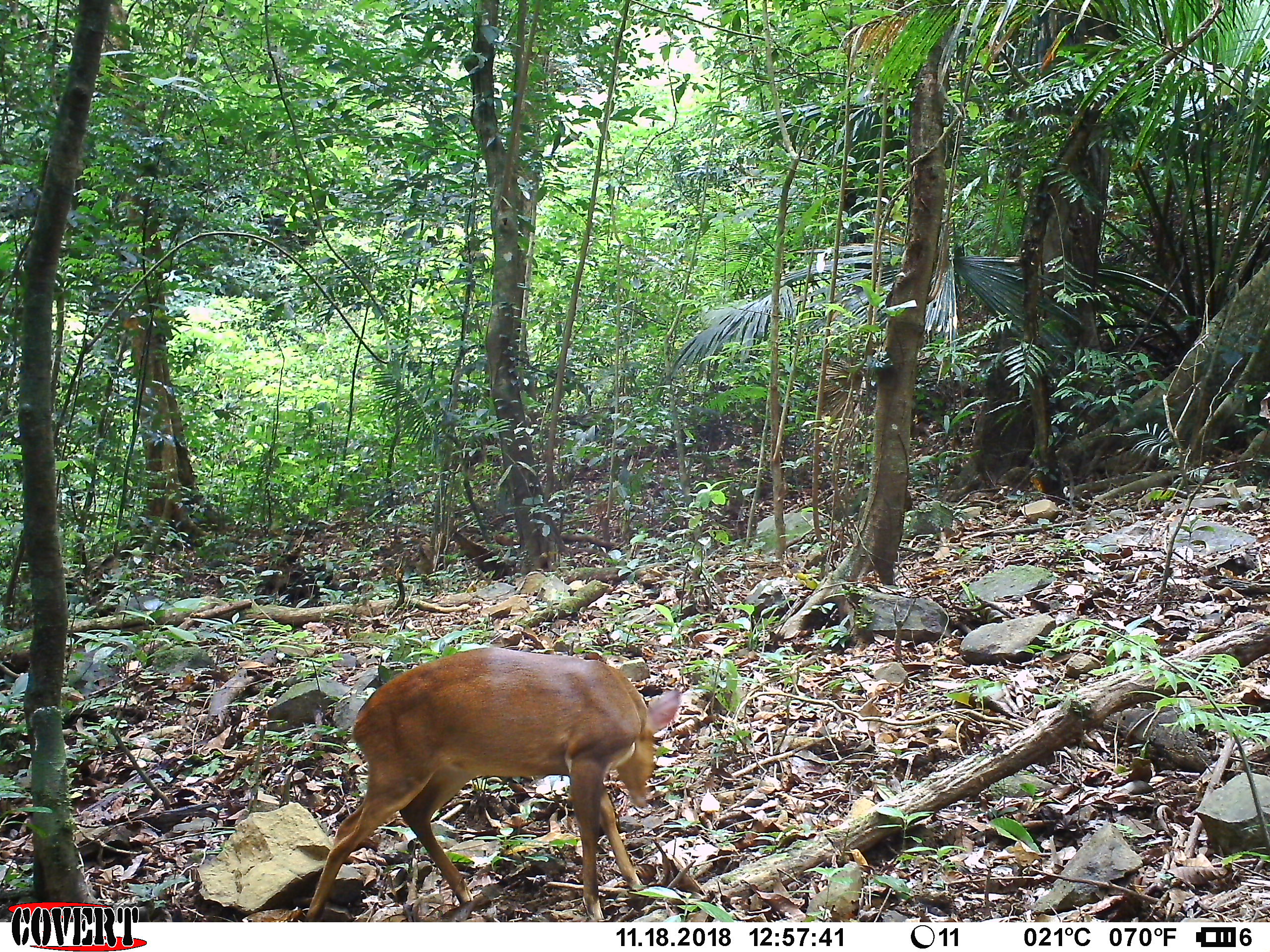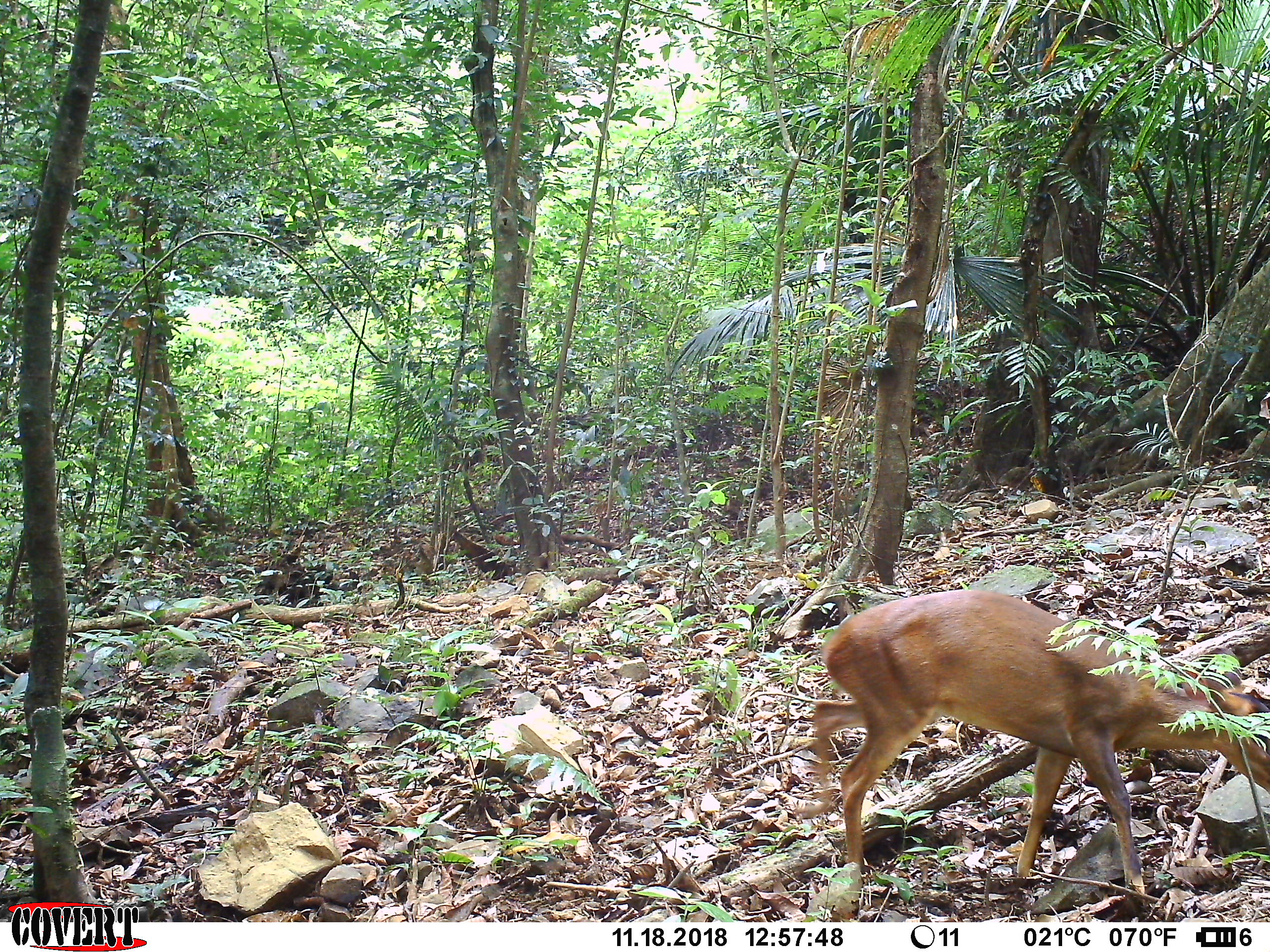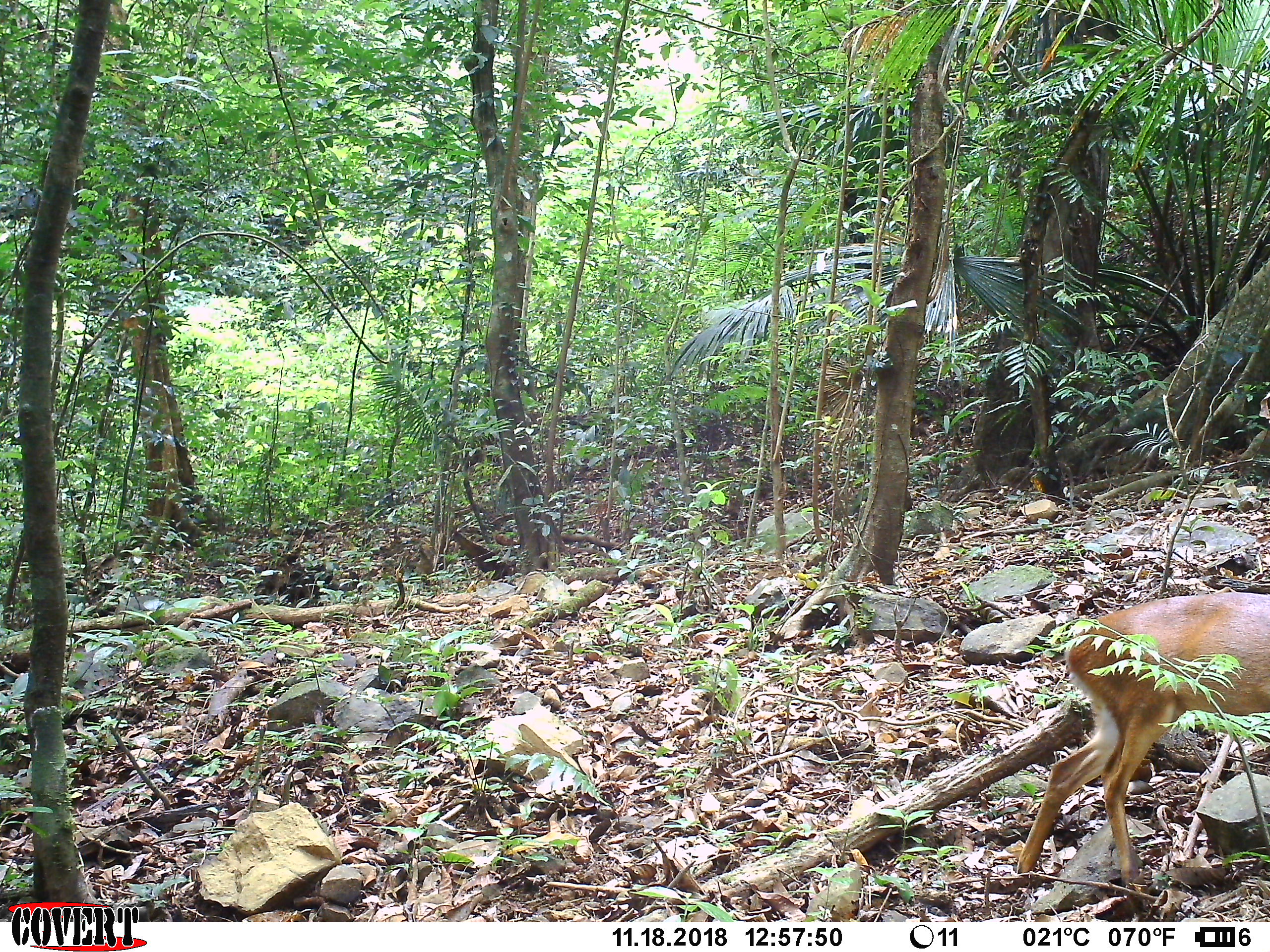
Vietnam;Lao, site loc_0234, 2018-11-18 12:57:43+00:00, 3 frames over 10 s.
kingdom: Animalia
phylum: Chordata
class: Mammalia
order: Artiodactyla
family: Cervidae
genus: Muntiacus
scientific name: Muntiacus vuquangensis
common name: large-antlered muntjac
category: large antlered muntjac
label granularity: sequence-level